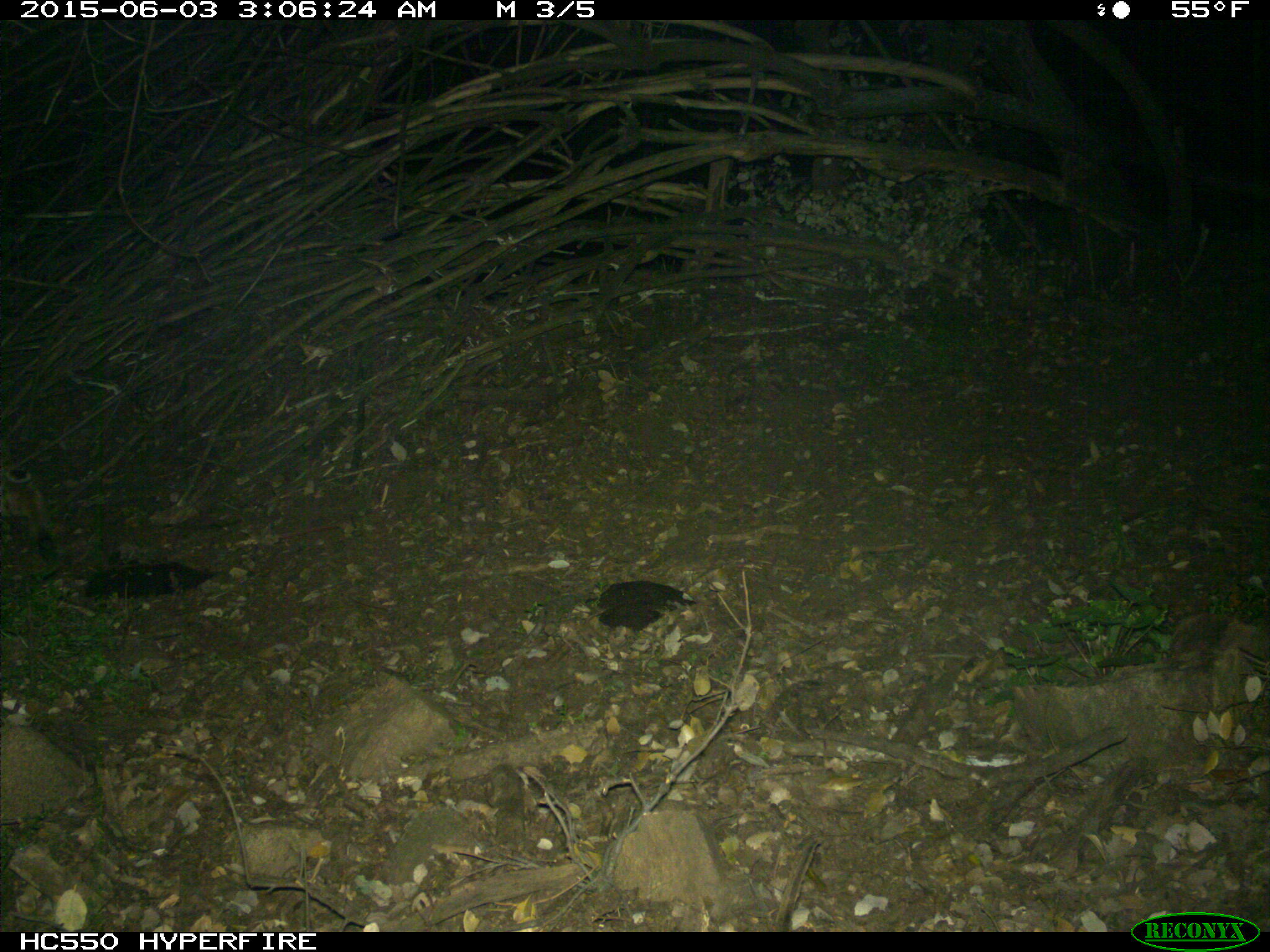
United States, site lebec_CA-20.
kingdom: Animalia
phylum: Chordata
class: Mammalia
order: Carnivora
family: Felidae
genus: Lynx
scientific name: Lynx rufus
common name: bobcat